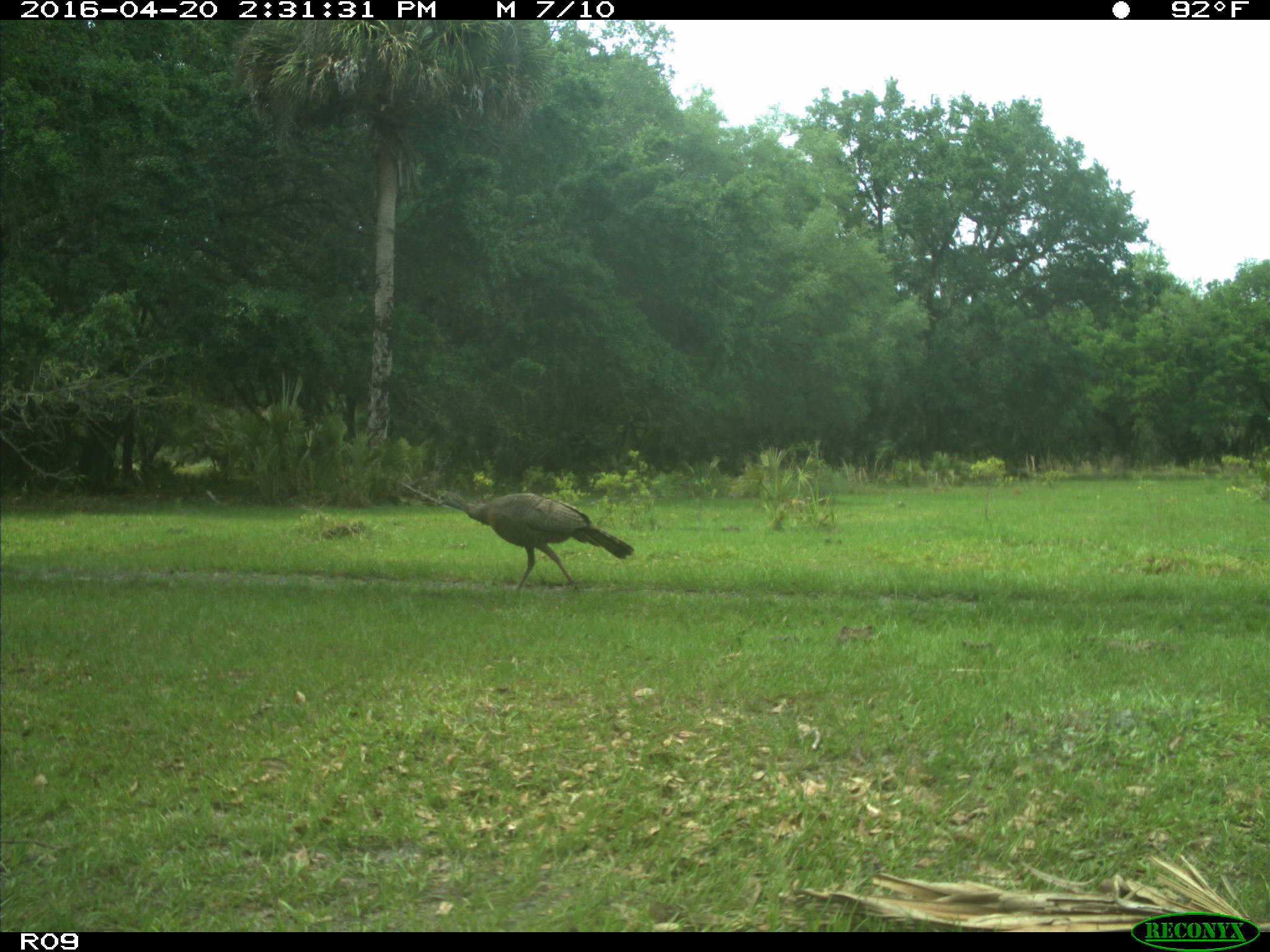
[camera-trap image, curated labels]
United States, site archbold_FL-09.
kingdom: Animalia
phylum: Chordata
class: Aves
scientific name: Aves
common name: birds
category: unidentified bird